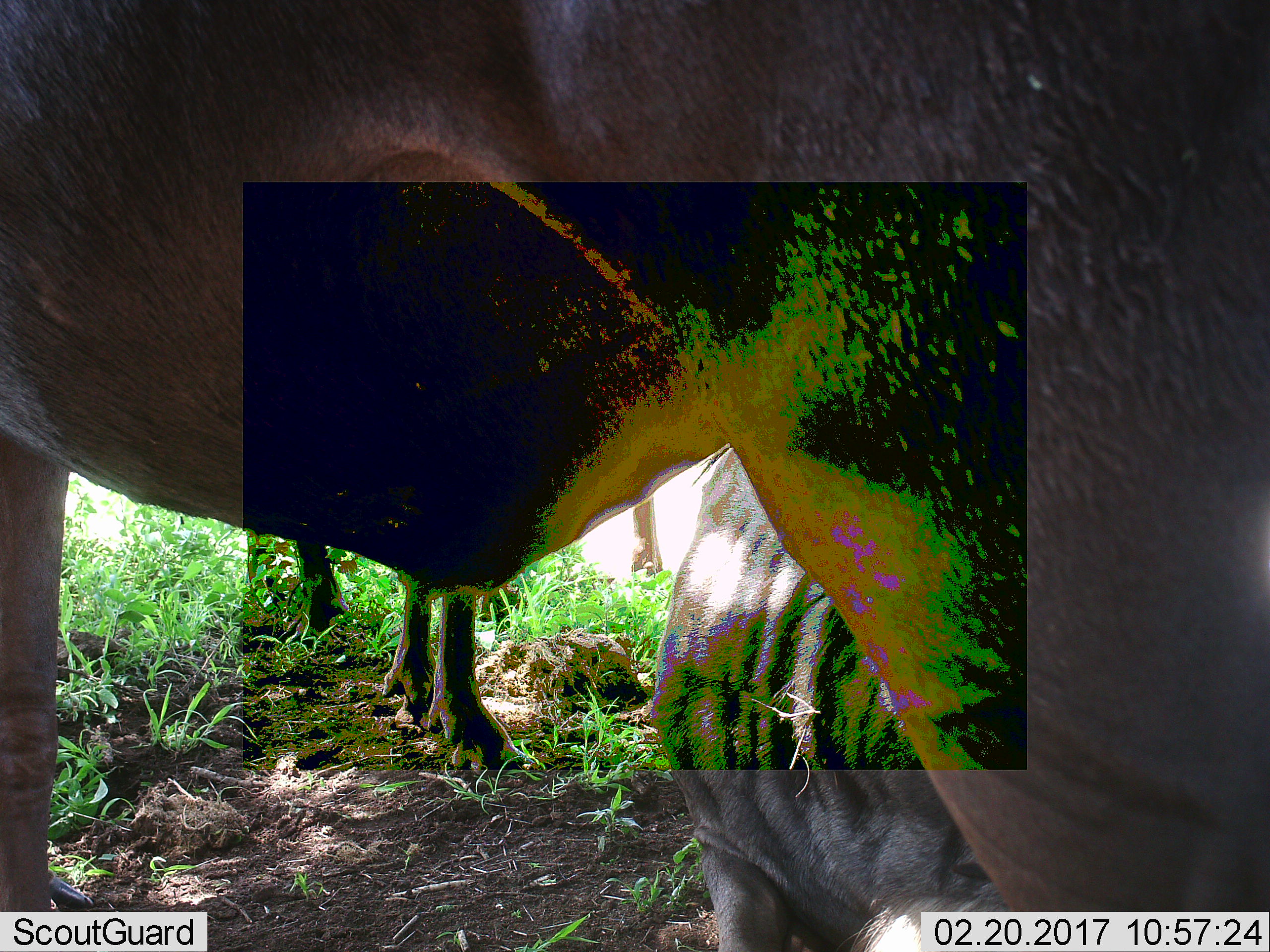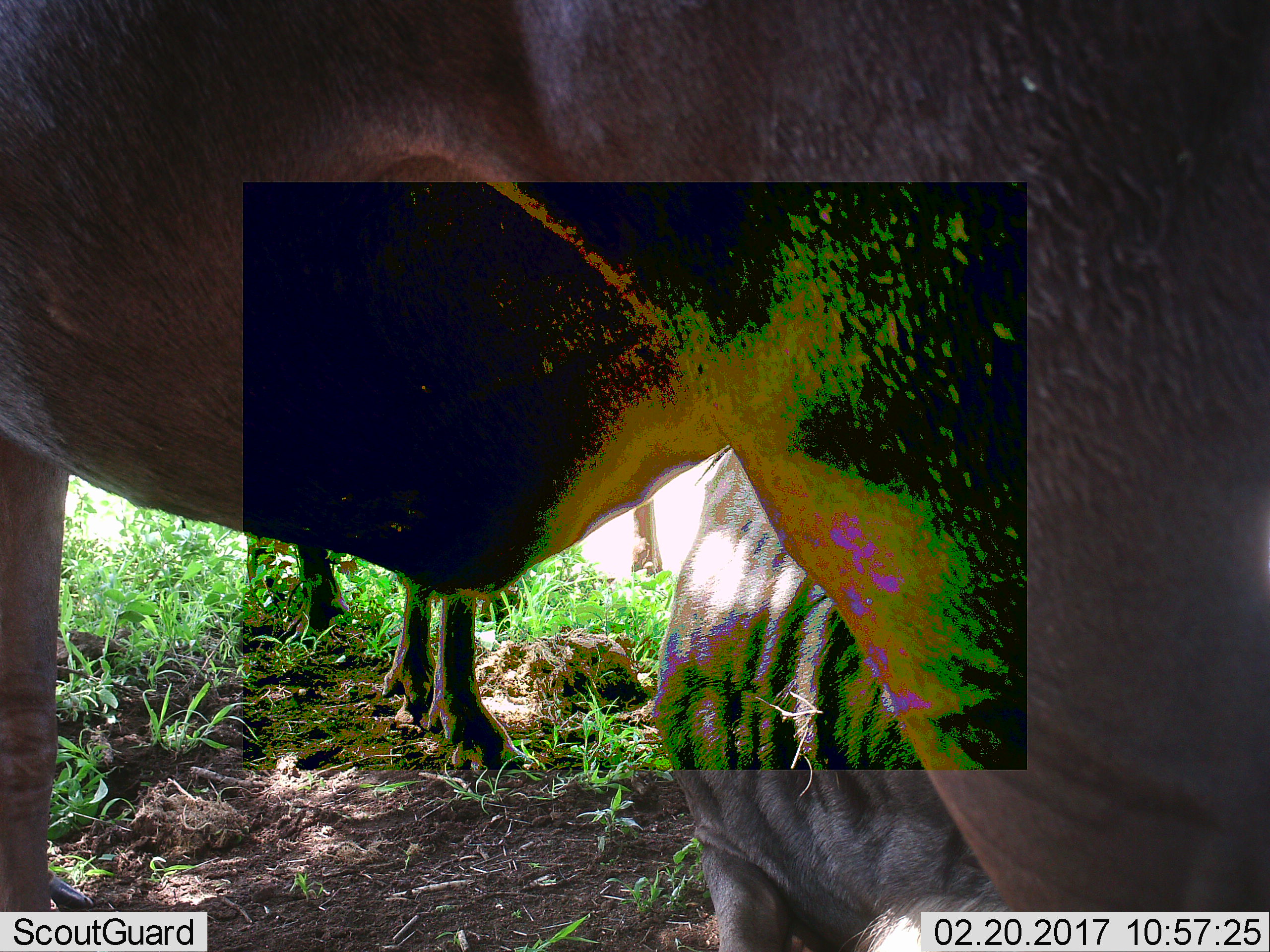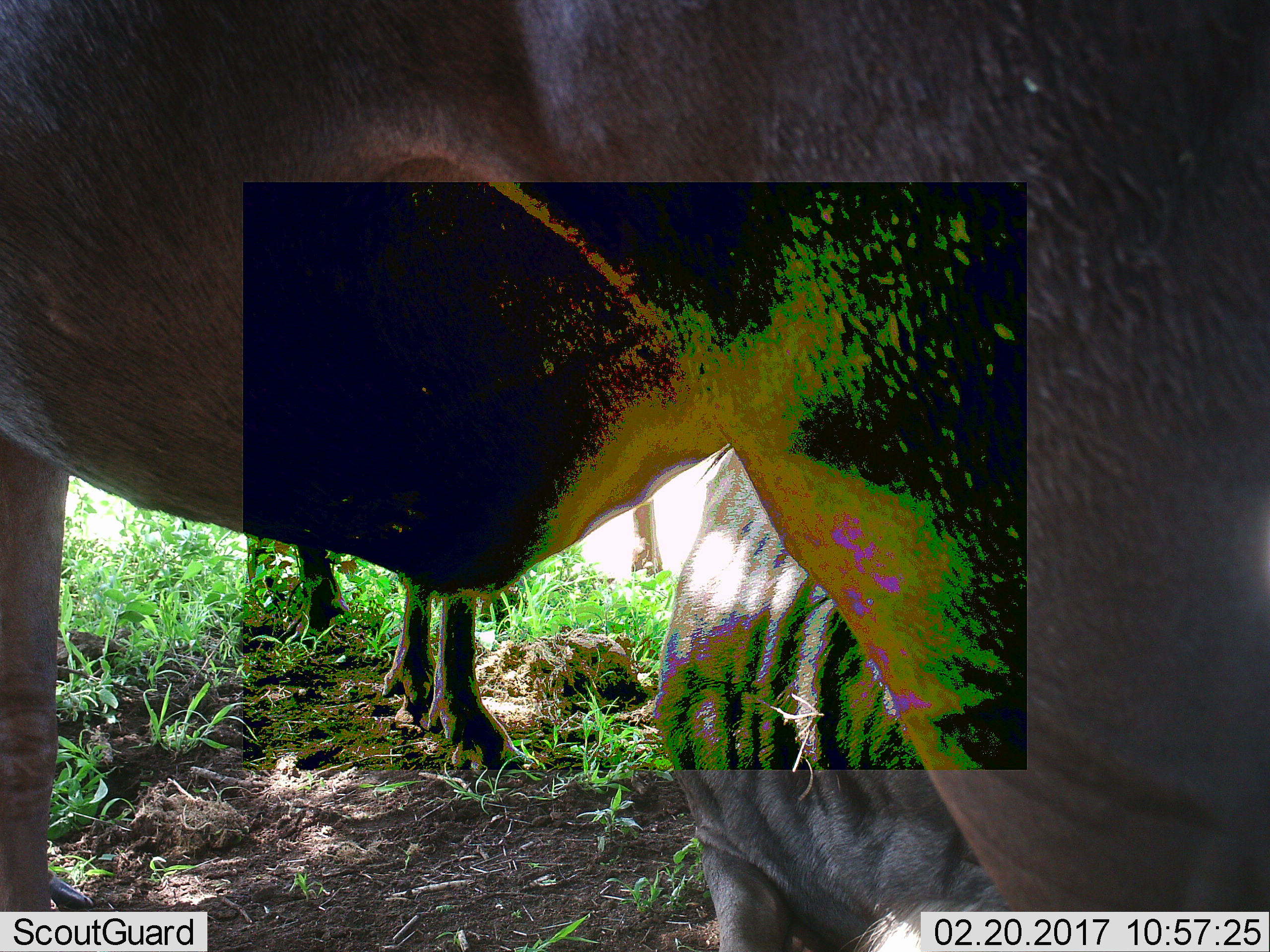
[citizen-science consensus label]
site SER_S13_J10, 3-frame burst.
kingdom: Animalia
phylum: Chordata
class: Mammalia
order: Artiodactyla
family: Bovidae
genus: Connochaetes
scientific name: Connochaetes taurinus taurinus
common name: blue wildebeest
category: wildebeestblue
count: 4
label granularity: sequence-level